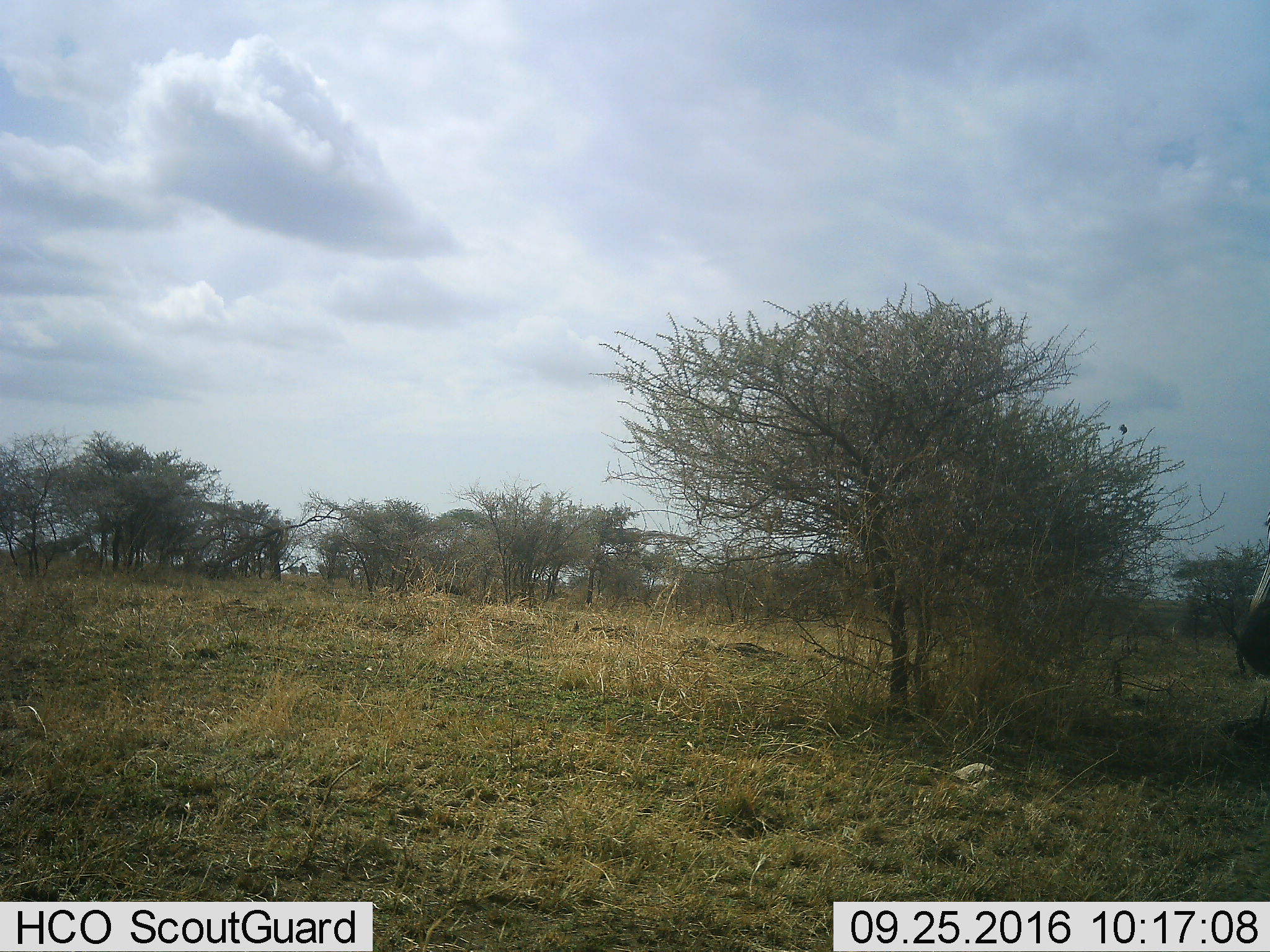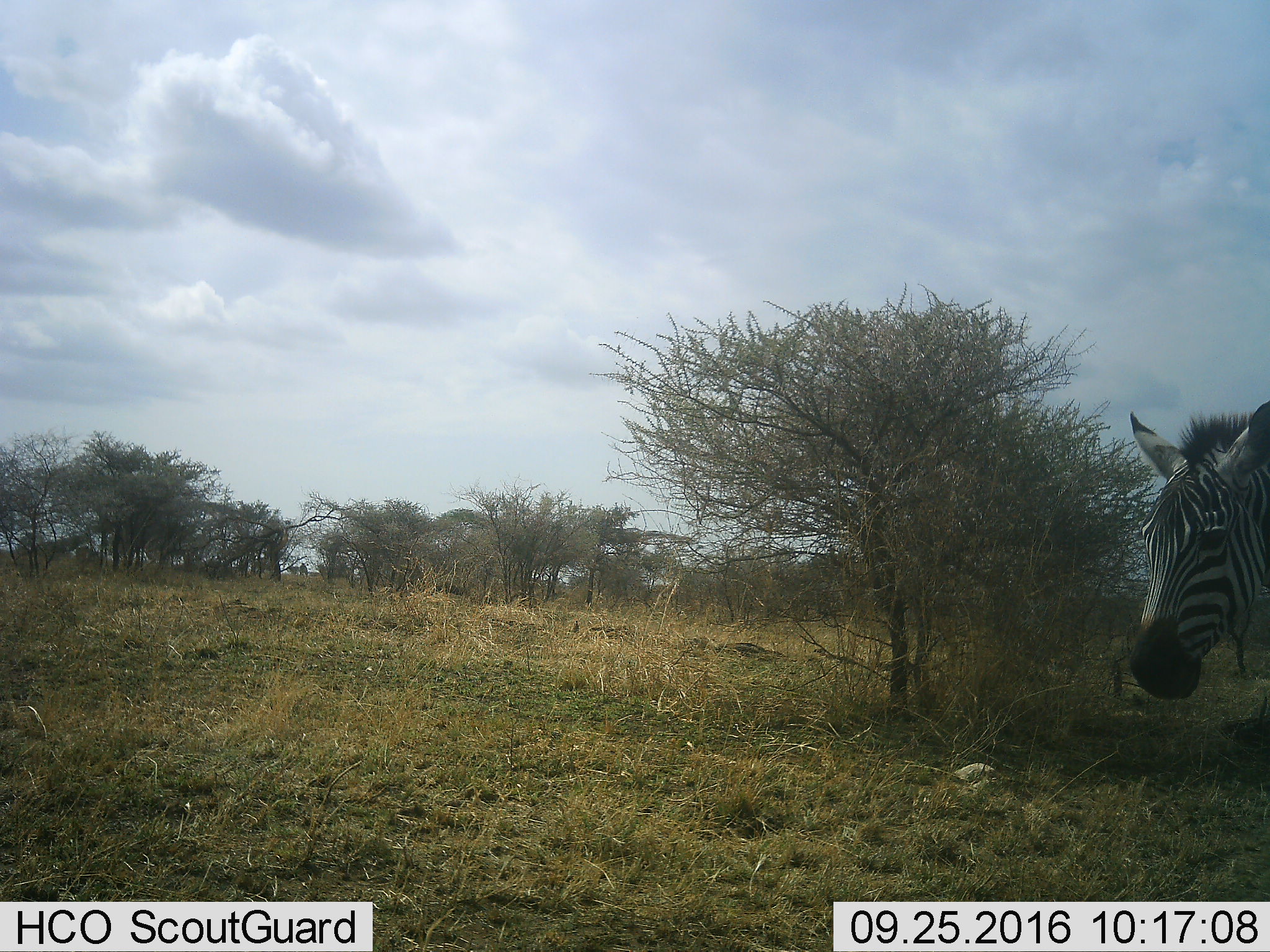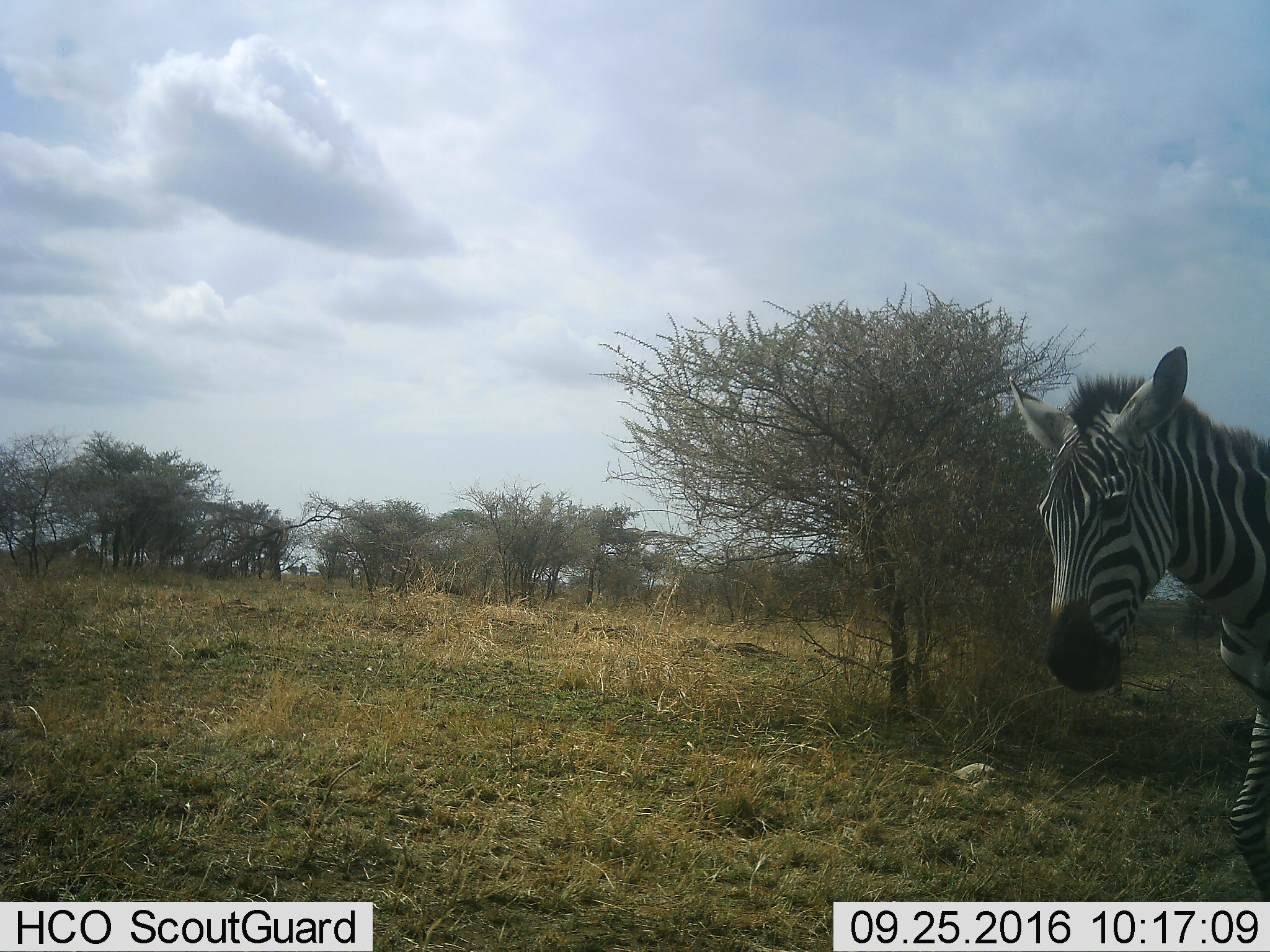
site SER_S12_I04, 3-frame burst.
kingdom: Animalia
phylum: Chordata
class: Mammalia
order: Perissodactyla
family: Equidae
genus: Equus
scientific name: Equus quagga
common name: plains zebra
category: zebraplains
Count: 1.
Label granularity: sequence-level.